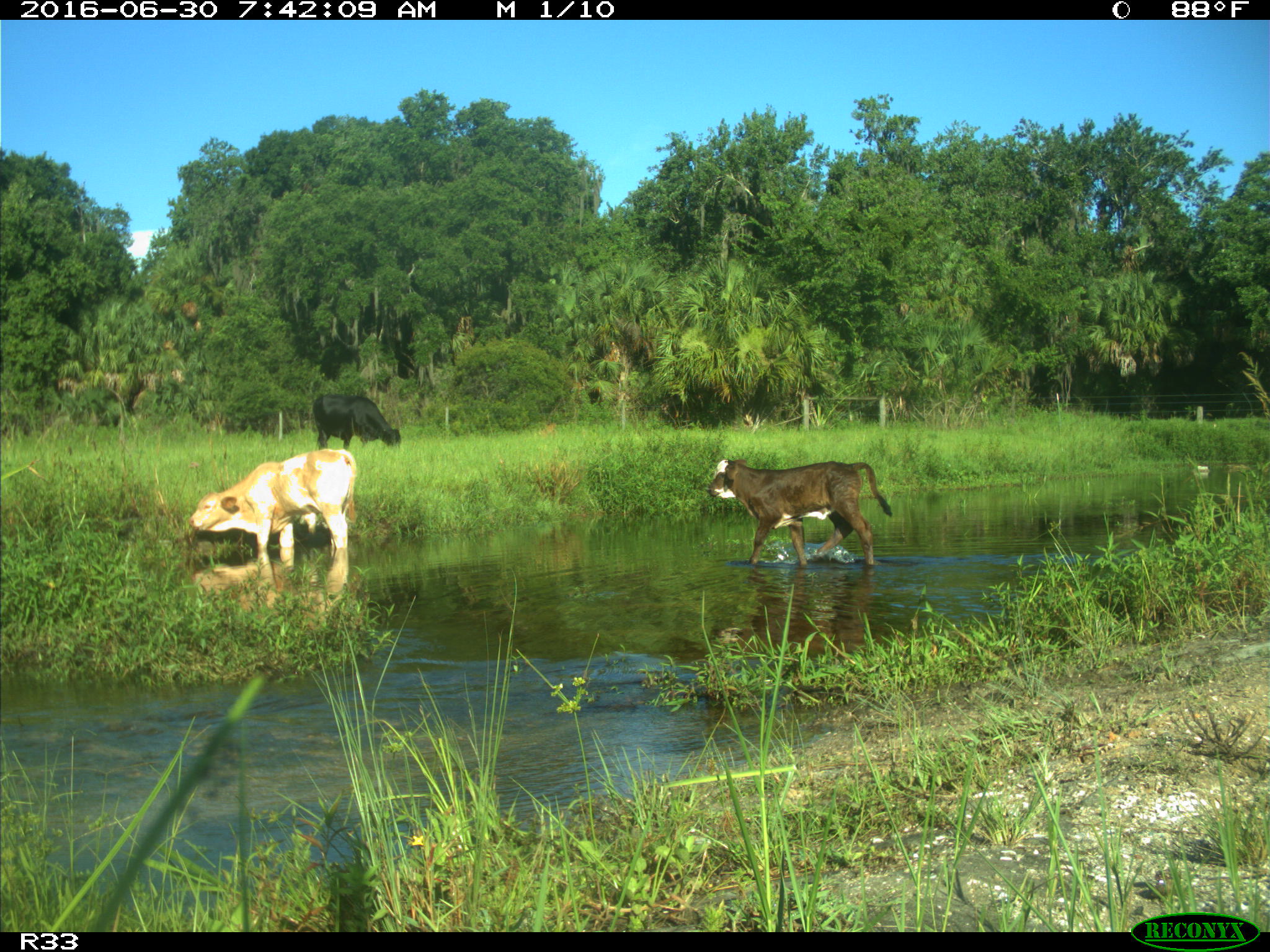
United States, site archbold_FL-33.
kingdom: Animalia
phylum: Chordata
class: Mammalia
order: Artiodactyla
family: Bovidae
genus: Bos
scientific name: Bos taurus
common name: domestic cow